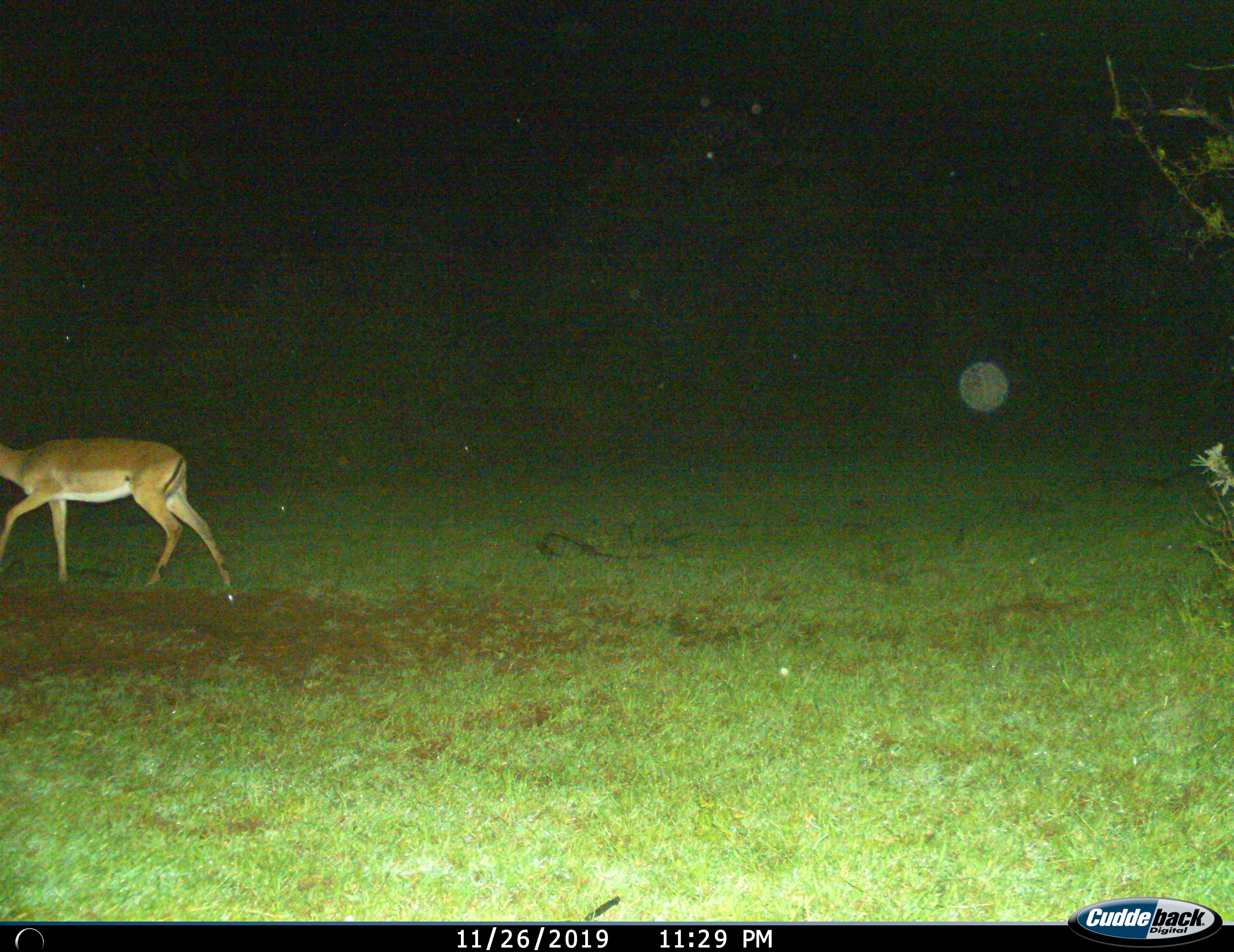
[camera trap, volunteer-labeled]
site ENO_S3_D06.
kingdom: Animalia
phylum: Chordata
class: Mammalia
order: Artiodactyla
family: Bovidae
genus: Aepyceros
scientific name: Aepyceros melampus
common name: impala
Impala (Aepyceros melampus), count 1. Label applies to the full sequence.